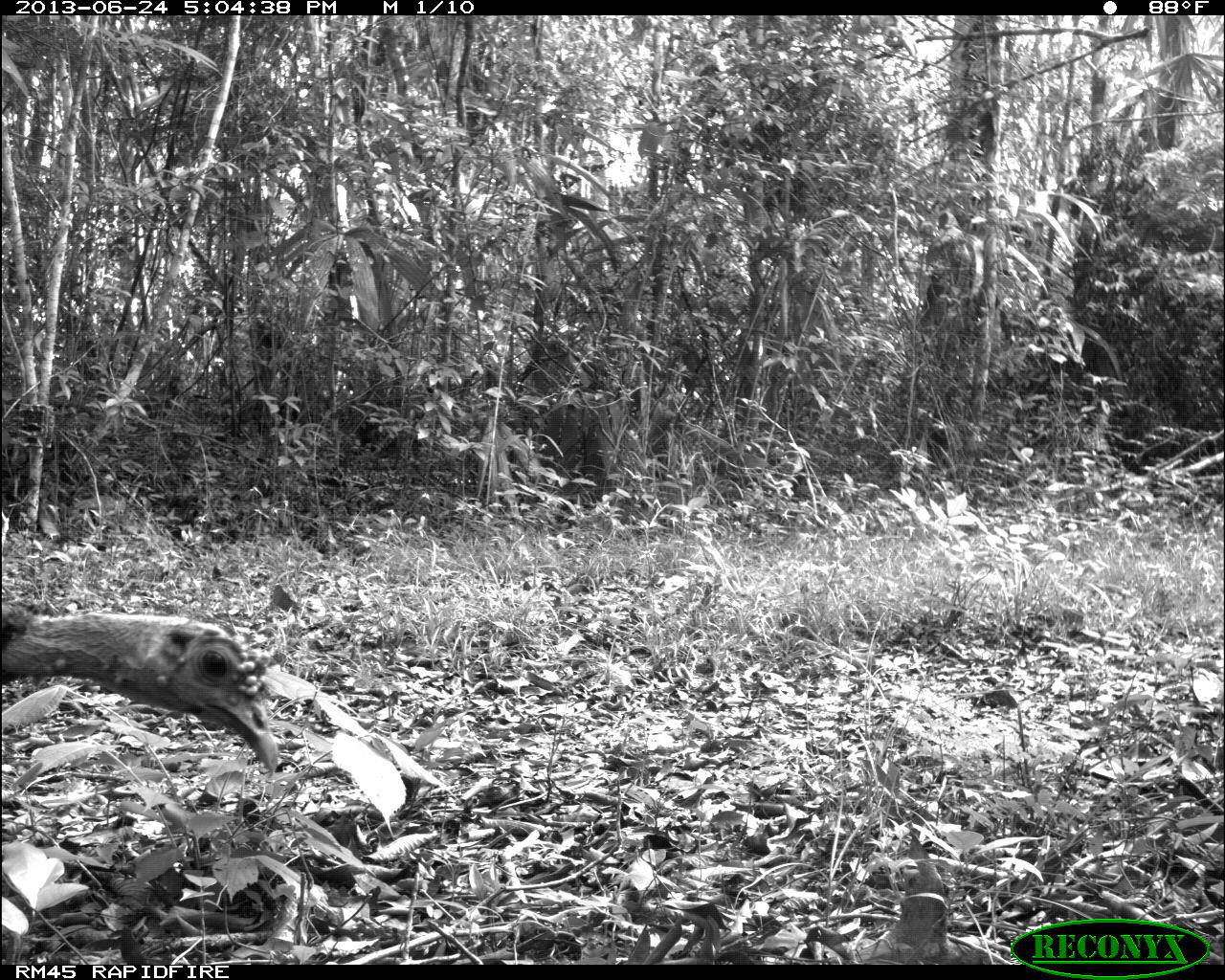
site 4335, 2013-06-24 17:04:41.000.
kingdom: Animalia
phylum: Chordata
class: Aves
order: Galliformes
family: Phasianidae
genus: Meleagris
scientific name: Meleagris ocellata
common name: ocellated turkey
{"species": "Meleagris ocellata (ocellated turkey)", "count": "2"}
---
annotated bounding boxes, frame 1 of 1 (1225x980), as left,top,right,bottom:
meleagris ocellata: 1,602,279,775